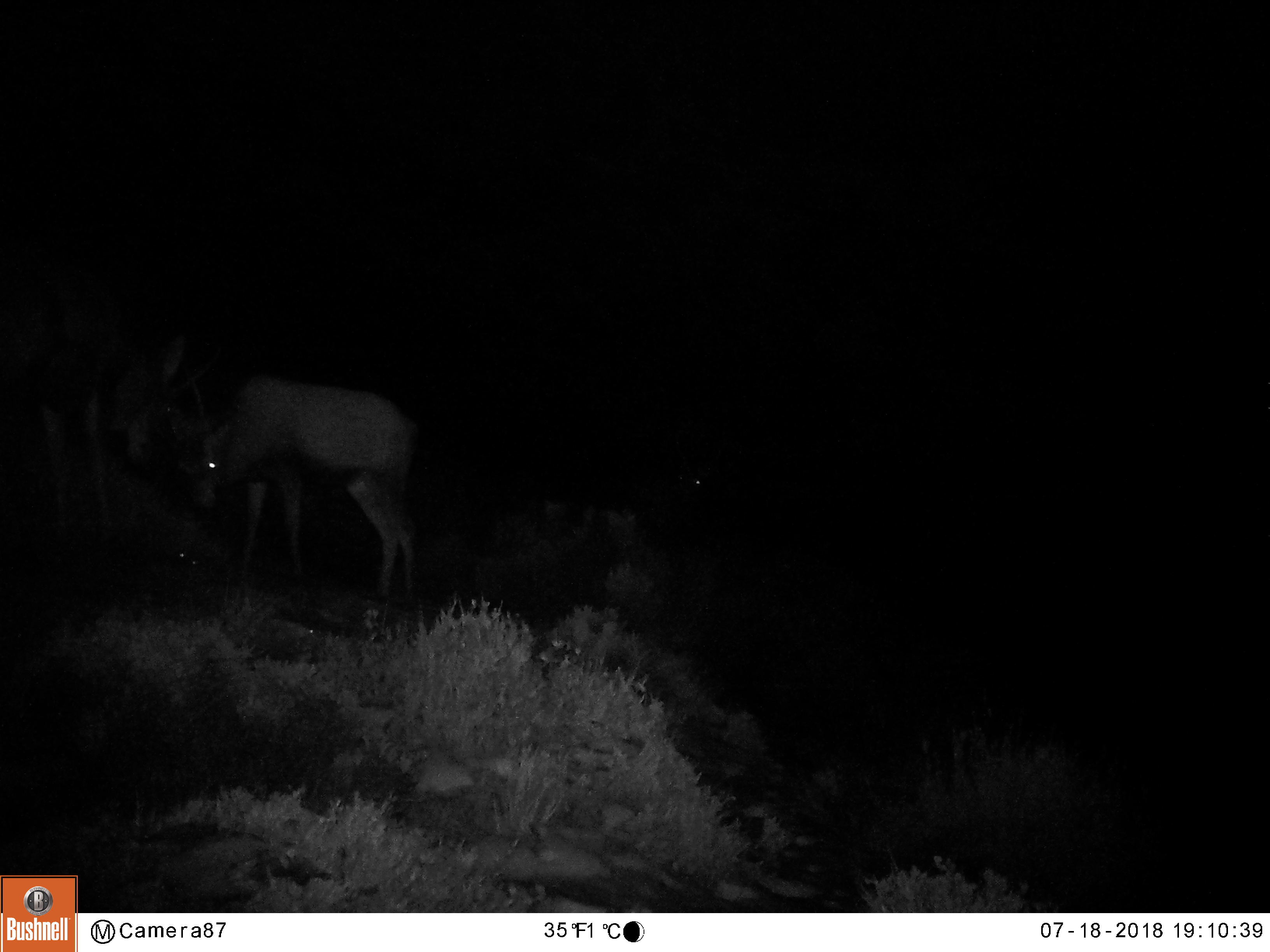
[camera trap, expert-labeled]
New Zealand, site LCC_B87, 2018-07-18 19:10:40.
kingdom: Animalia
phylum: Chordata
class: Mammalia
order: Artiodactyla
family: Cervidae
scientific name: Cervidae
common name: deer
Deer (Cervidae).